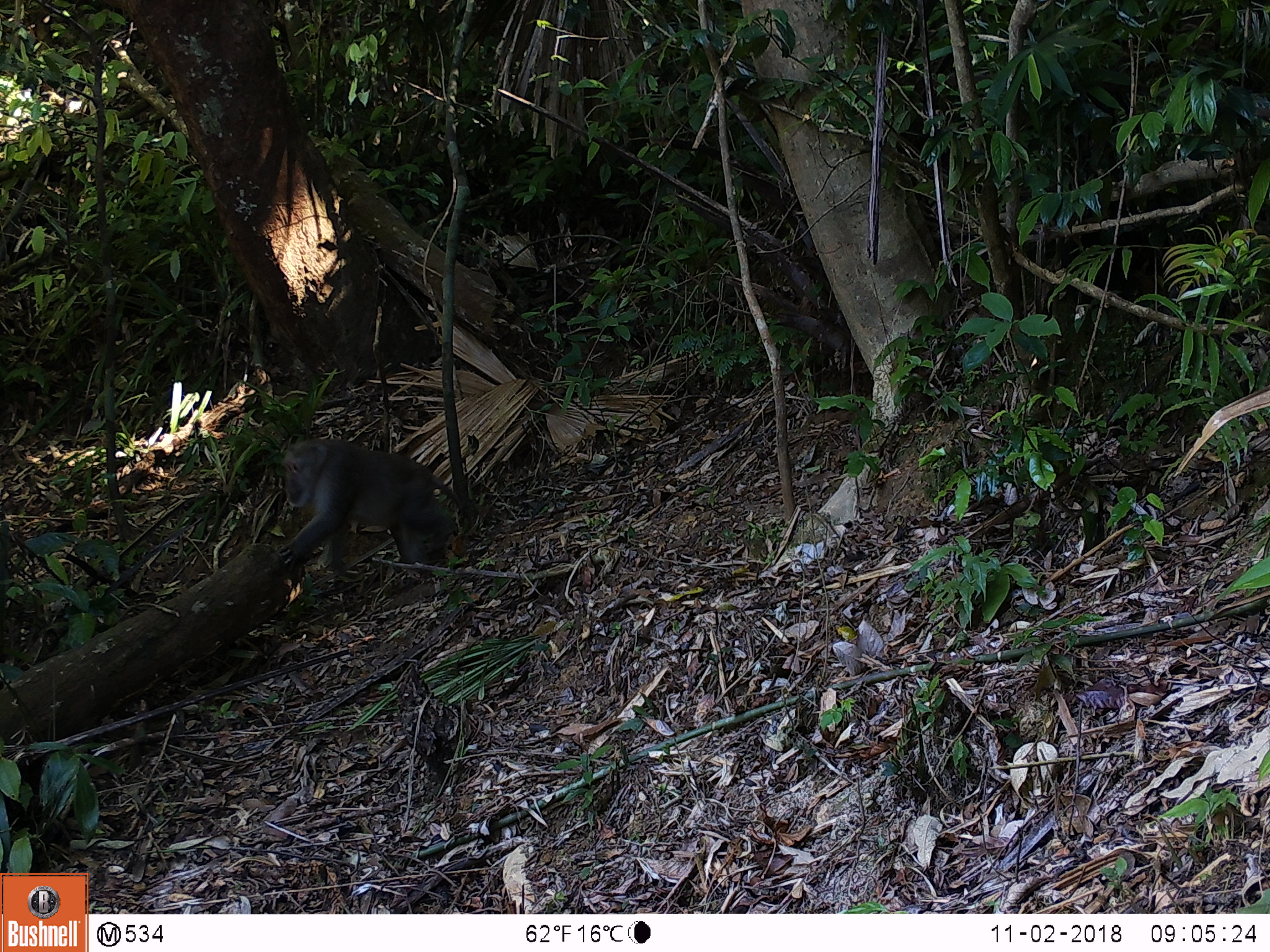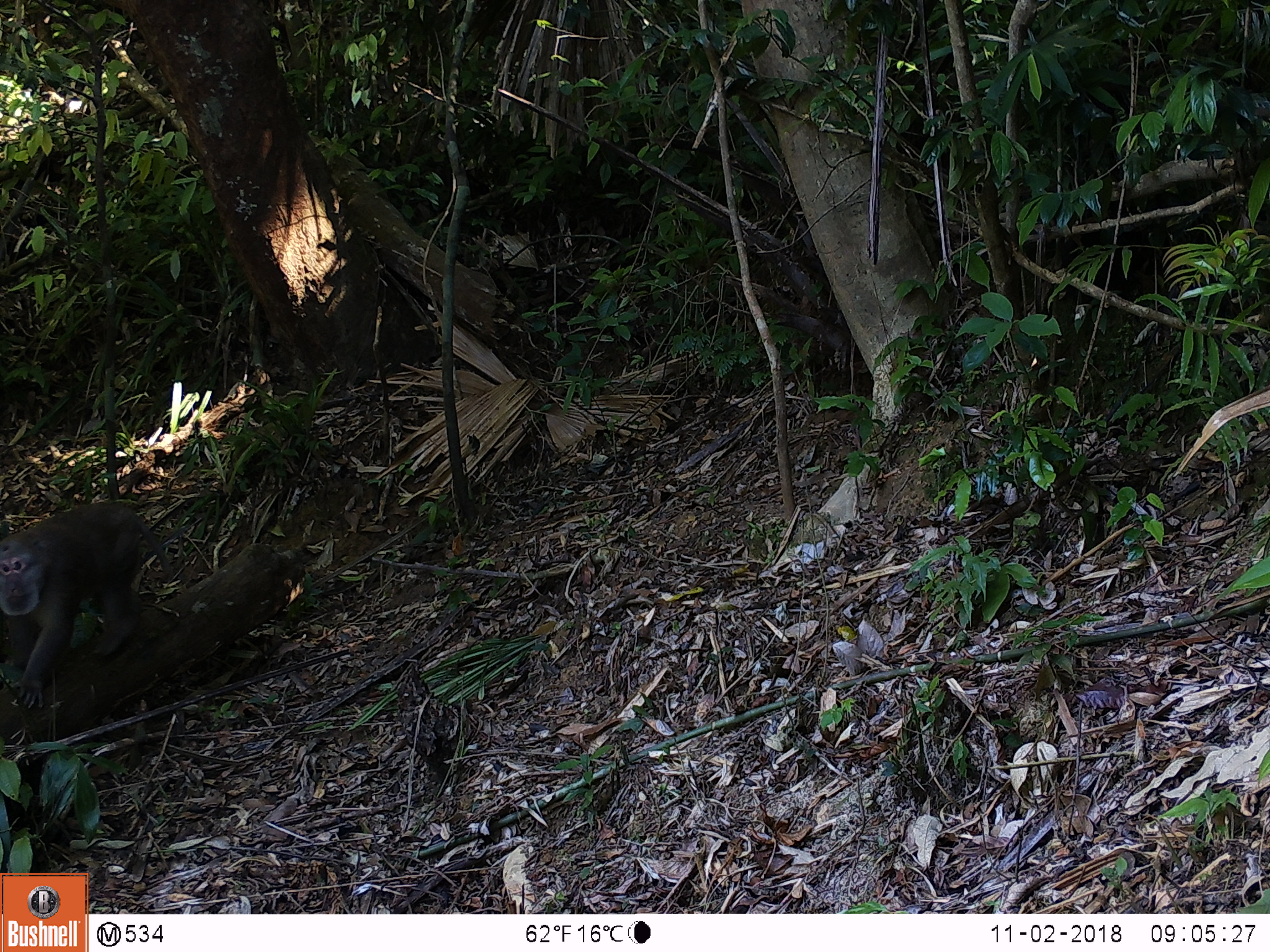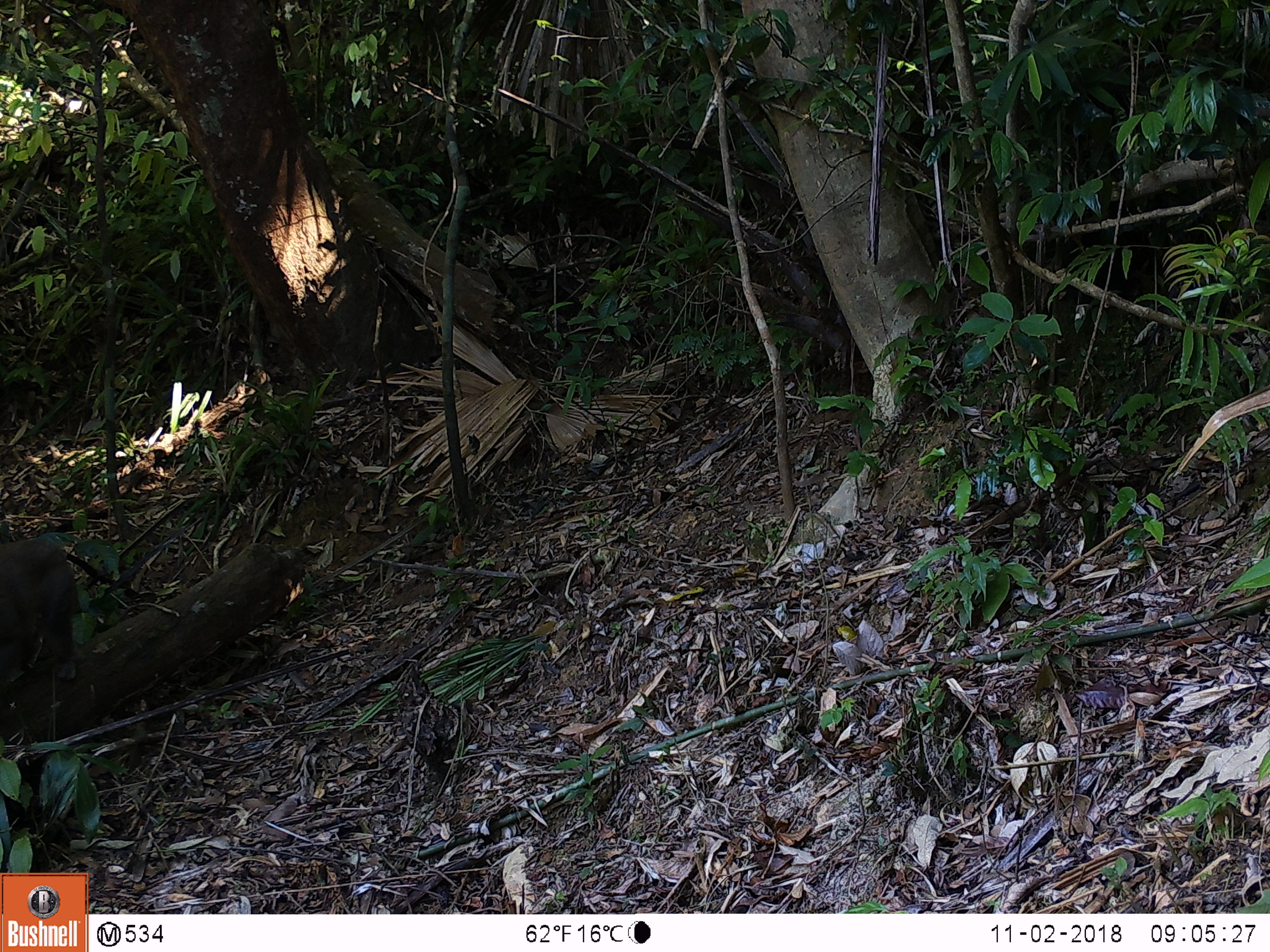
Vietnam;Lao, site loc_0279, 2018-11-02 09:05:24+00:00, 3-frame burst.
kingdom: Animalia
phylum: Chordata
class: Mammalia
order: Primates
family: Cercopithecidae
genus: Macaca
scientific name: Macaca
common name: macaques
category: assam or rhesus macaque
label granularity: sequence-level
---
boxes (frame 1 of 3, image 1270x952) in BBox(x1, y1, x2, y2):
assam or rhesus macaque: BBox(278, 438, 460, 571)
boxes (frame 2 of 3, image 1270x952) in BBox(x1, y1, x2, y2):
assam or rhesus macaque: BBox(0, 501, 173, 708)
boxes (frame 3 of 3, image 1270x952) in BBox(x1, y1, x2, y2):
assam or rhesus macaque: BBox(0, 539, 82, 679)